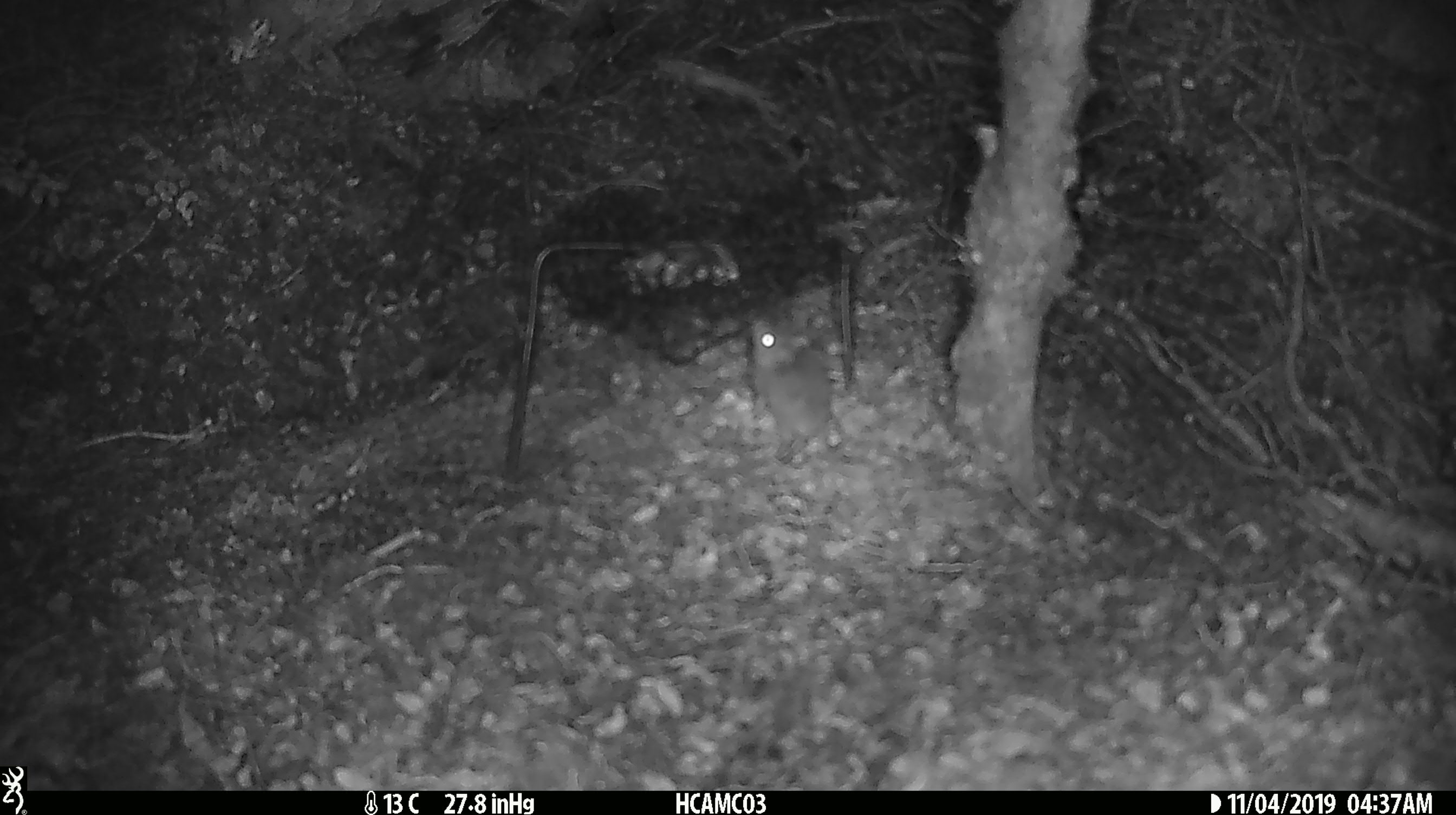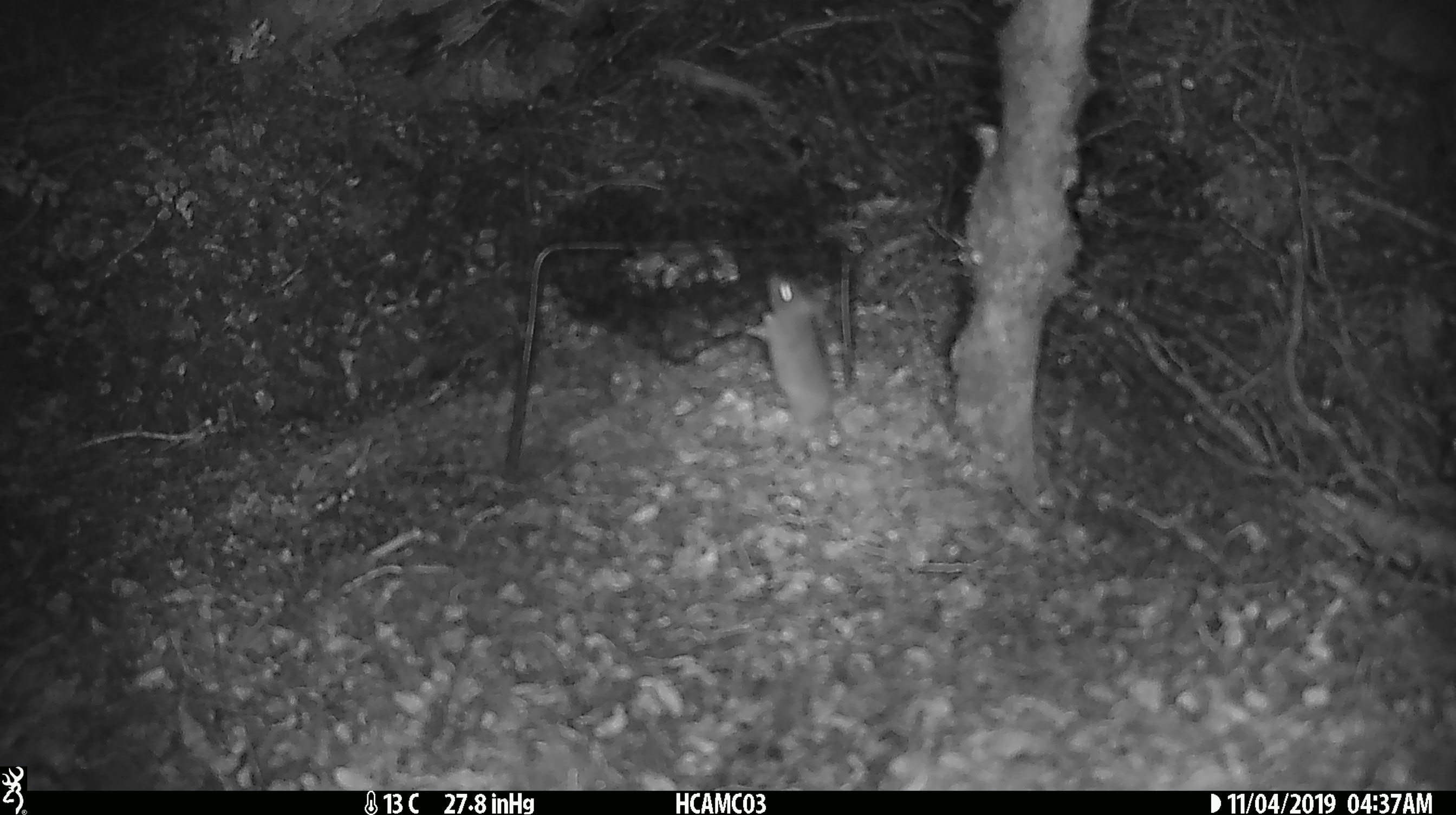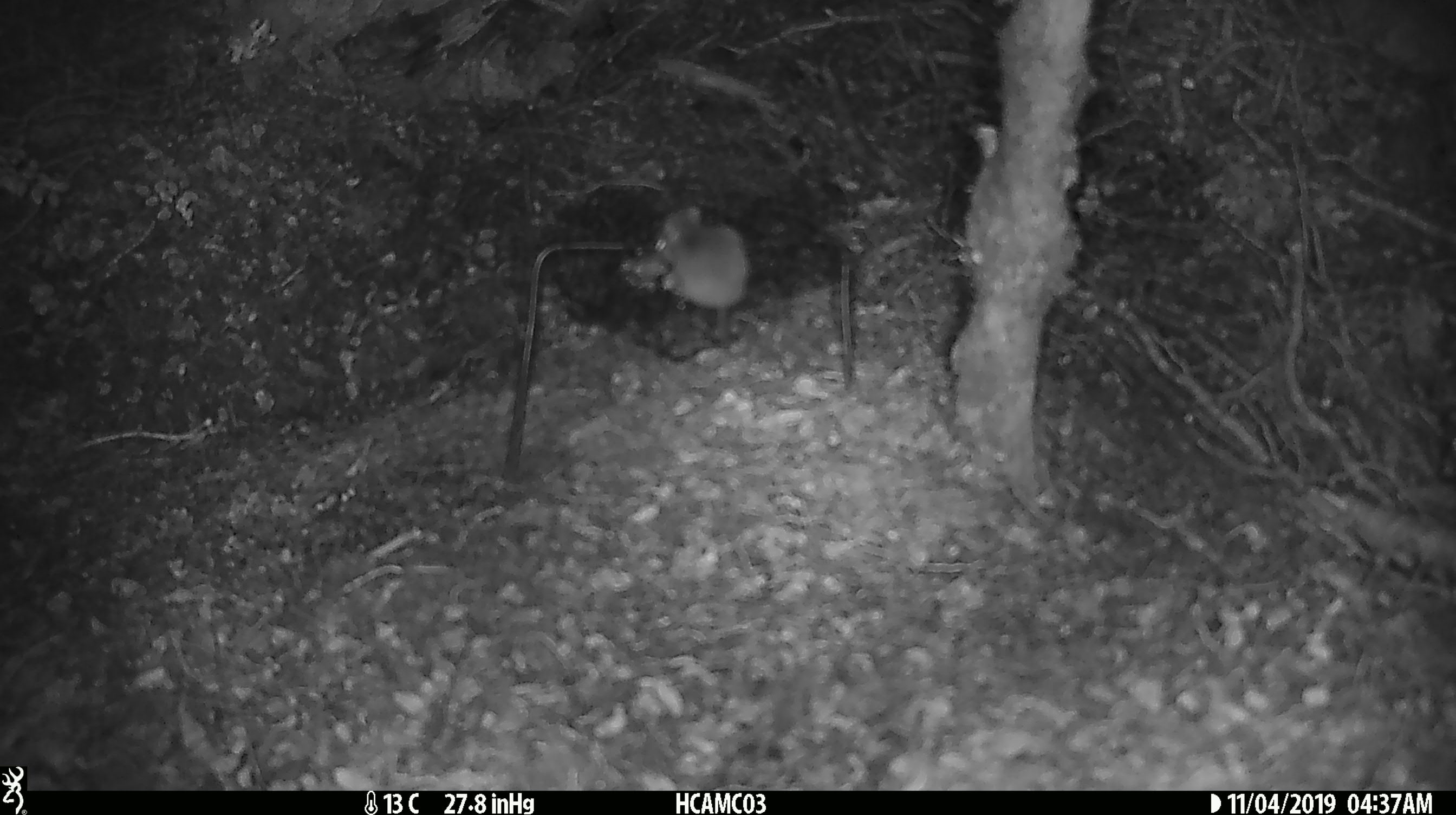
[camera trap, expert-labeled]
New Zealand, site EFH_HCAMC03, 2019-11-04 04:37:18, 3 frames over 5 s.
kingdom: Animalia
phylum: Chordata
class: Mammalia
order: Rodentia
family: Muridae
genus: Mus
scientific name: Mus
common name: mouse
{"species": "mouse (Mus)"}